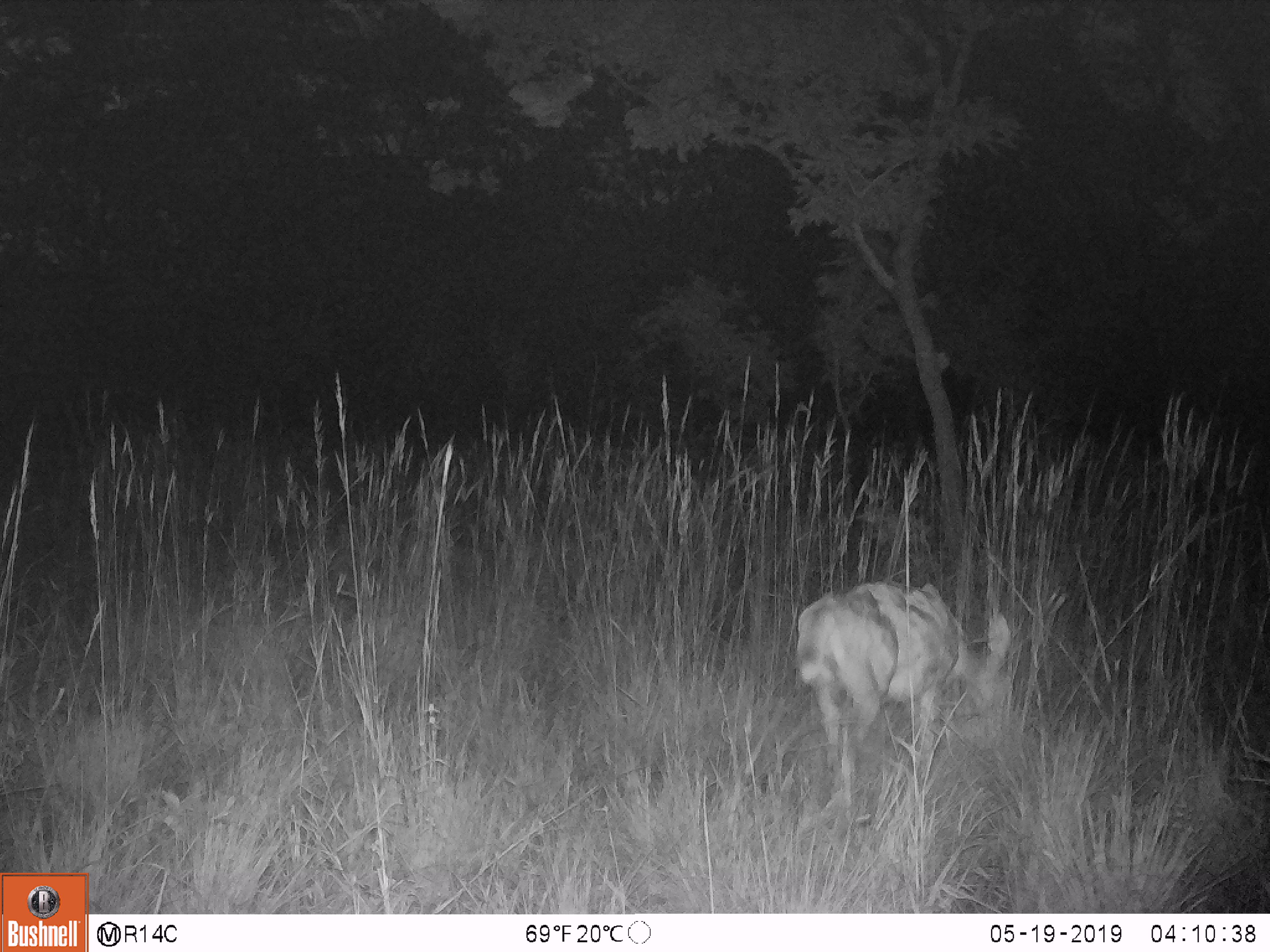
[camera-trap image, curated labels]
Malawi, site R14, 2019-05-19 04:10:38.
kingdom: Animalia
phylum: Chordata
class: Mammalia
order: Artiodactyla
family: Bovidae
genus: Redunca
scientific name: Redunca arundinum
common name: southern reedbuck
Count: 1.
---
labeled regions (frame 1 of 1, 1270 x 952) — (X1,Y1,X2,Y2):
southern reedbuck: (787,565,1032,814)